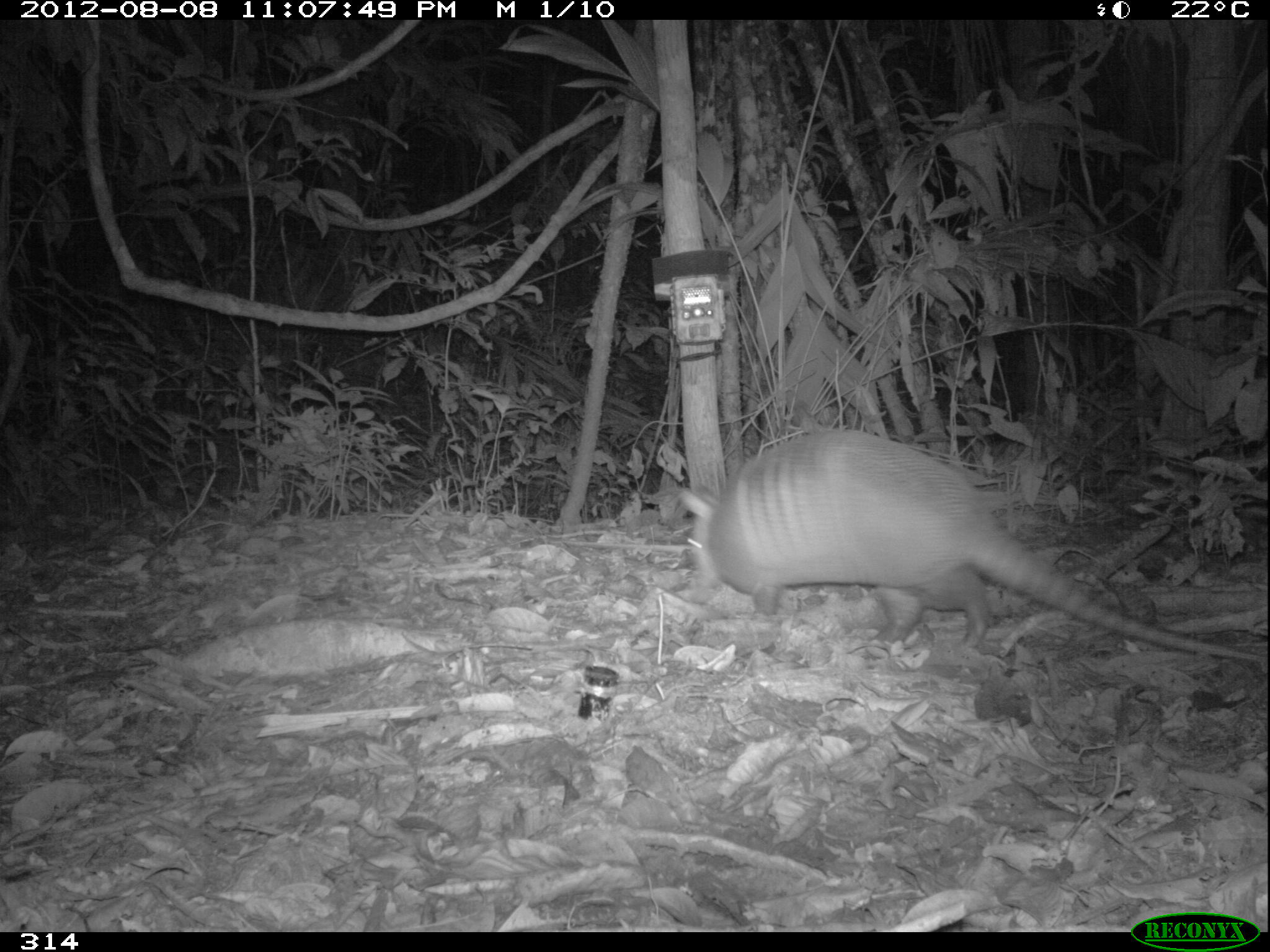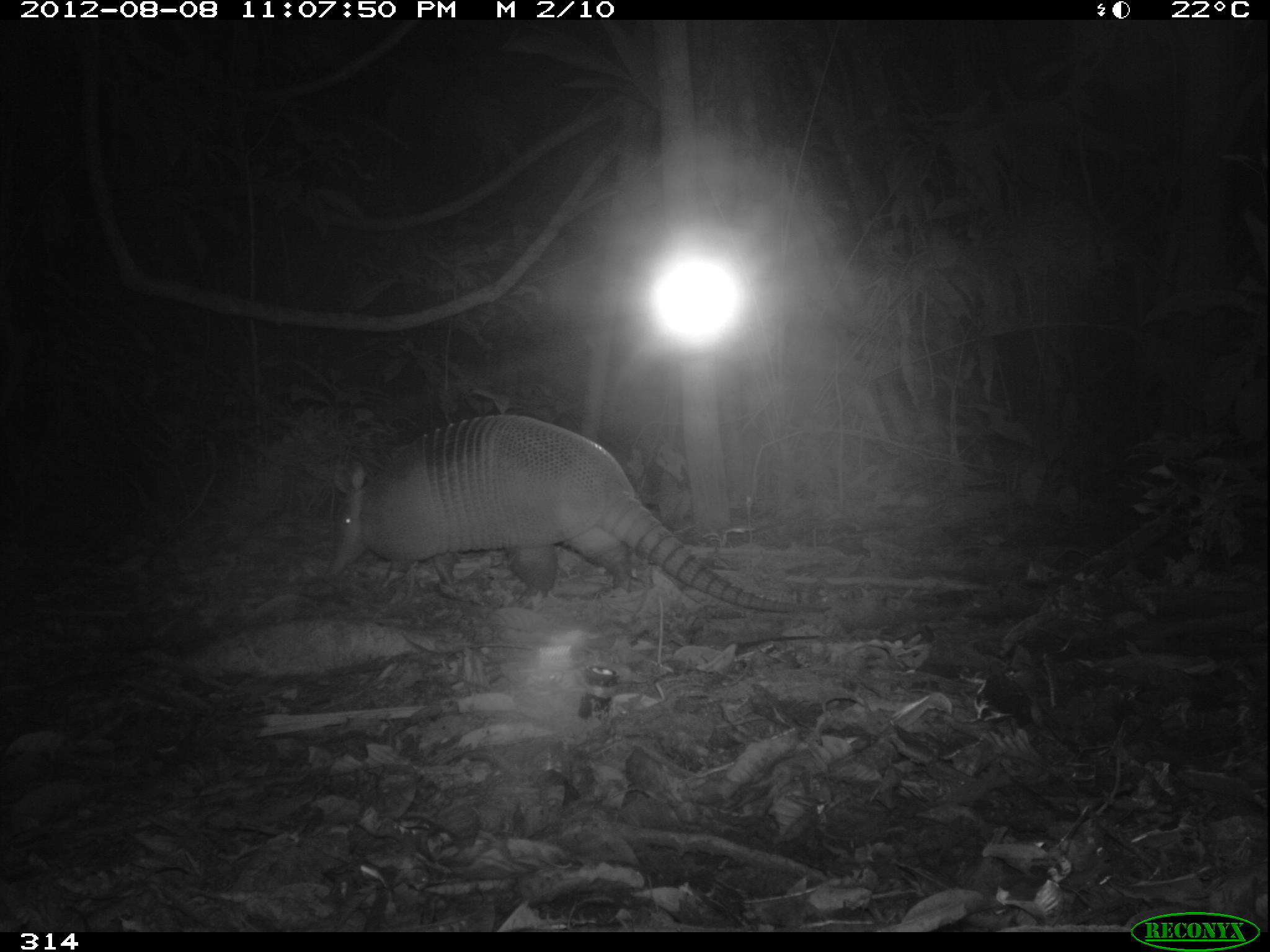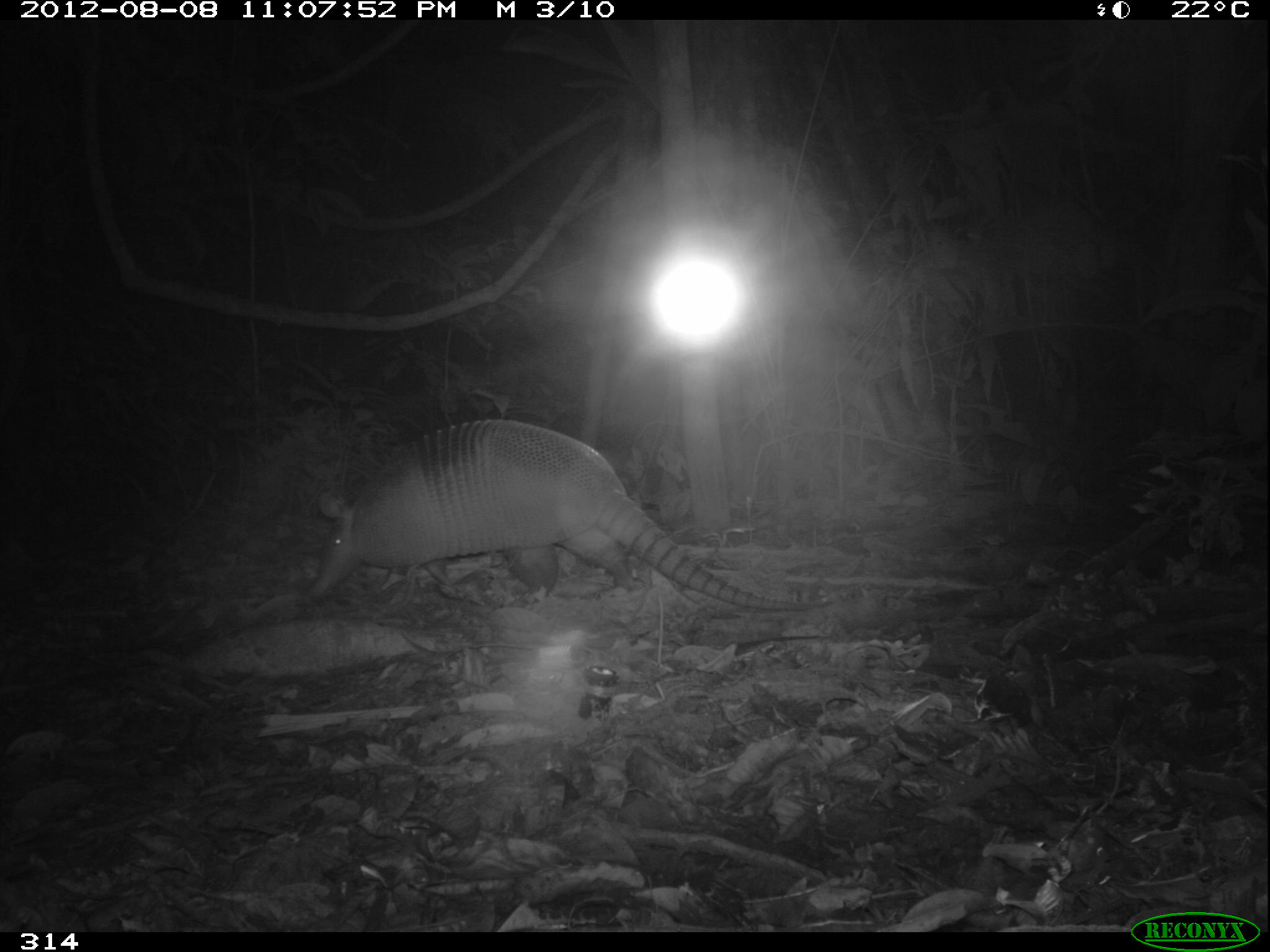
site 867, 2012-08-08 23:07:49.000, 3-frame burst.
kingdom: Animalia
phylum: Chordata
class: Mammalia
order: Cingulata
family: Dasypodidae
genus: Dasypus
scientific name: Dasypus novemcinctus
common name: nine-banded armadillo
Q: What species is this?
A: Dasypus novemcinctus (nine-banded armadillo).